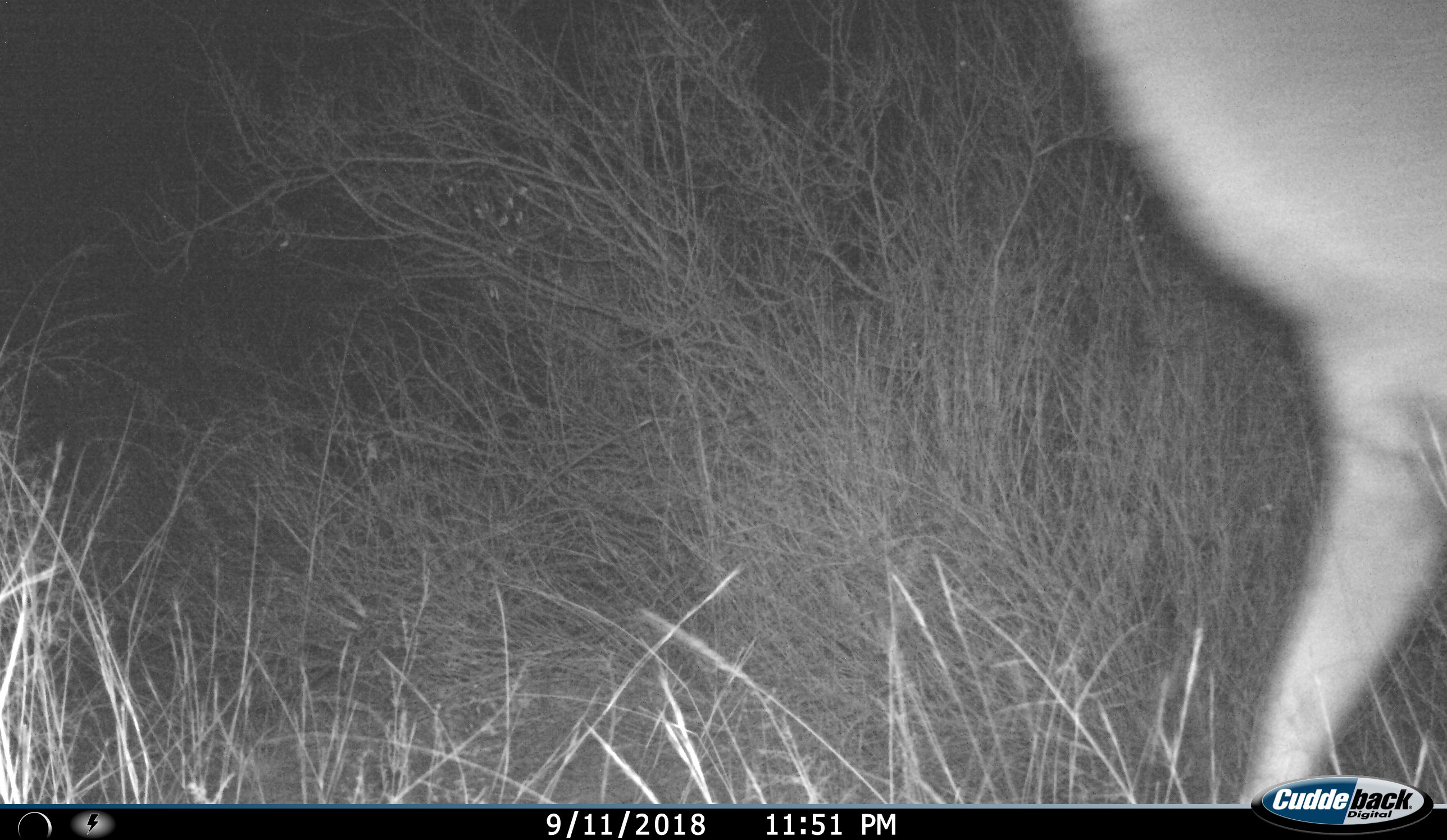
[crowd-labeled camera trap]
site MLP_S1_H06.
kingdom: Animalia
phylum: Chordata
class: Mammalia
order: Artiodactyla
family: Bovidae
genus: Tragelaphus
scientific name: Tragelaphus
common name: kudu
Kudu (Tragelaphus), count 1. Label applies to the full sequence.